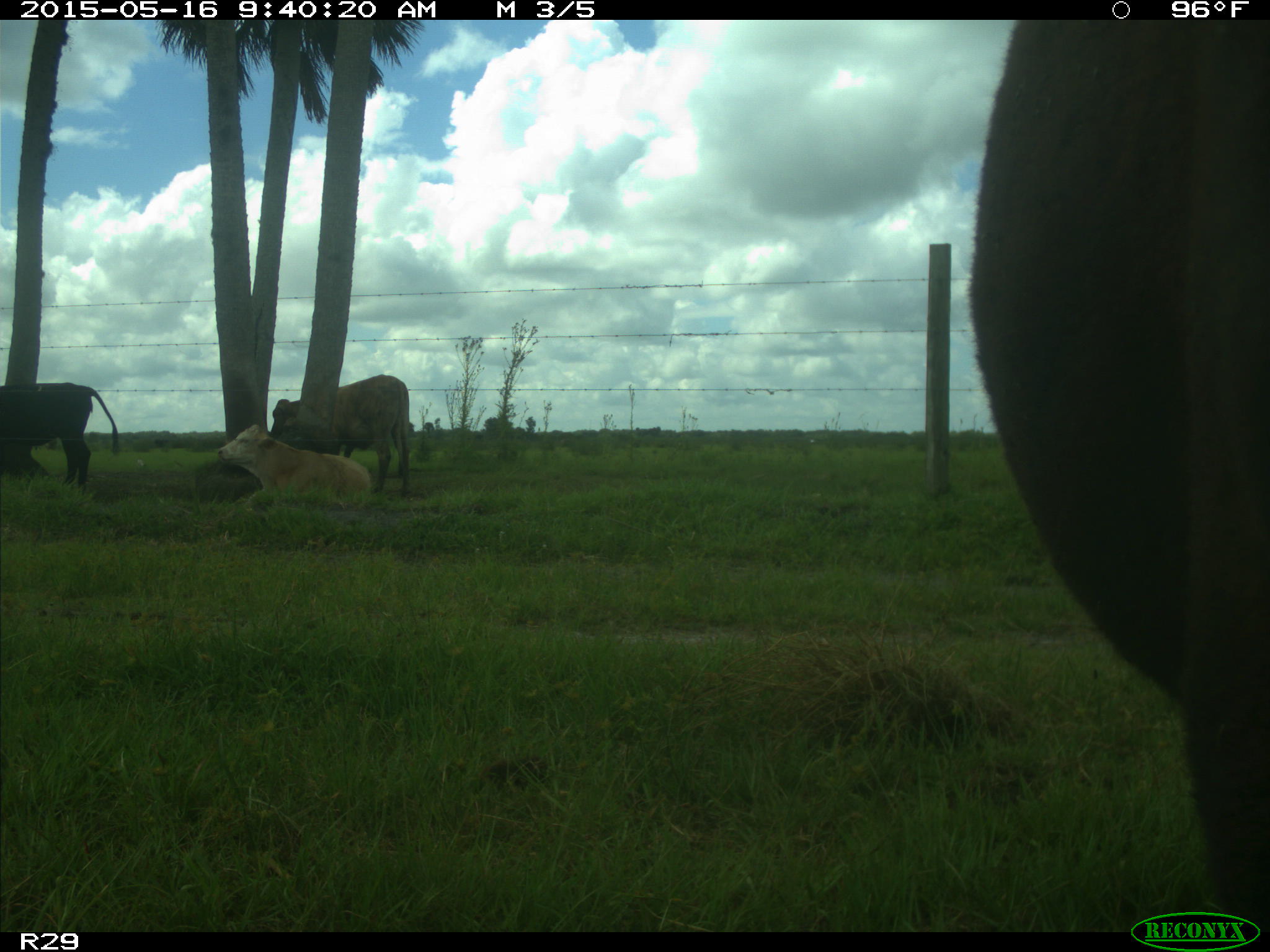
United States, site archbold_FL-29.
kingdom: Animalia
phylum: Chordata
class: Mammalia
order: Artiodactyla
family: Bovidae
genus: Bos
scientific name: Bos taurus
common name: domestic cow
Bos taurus (domestic cow).